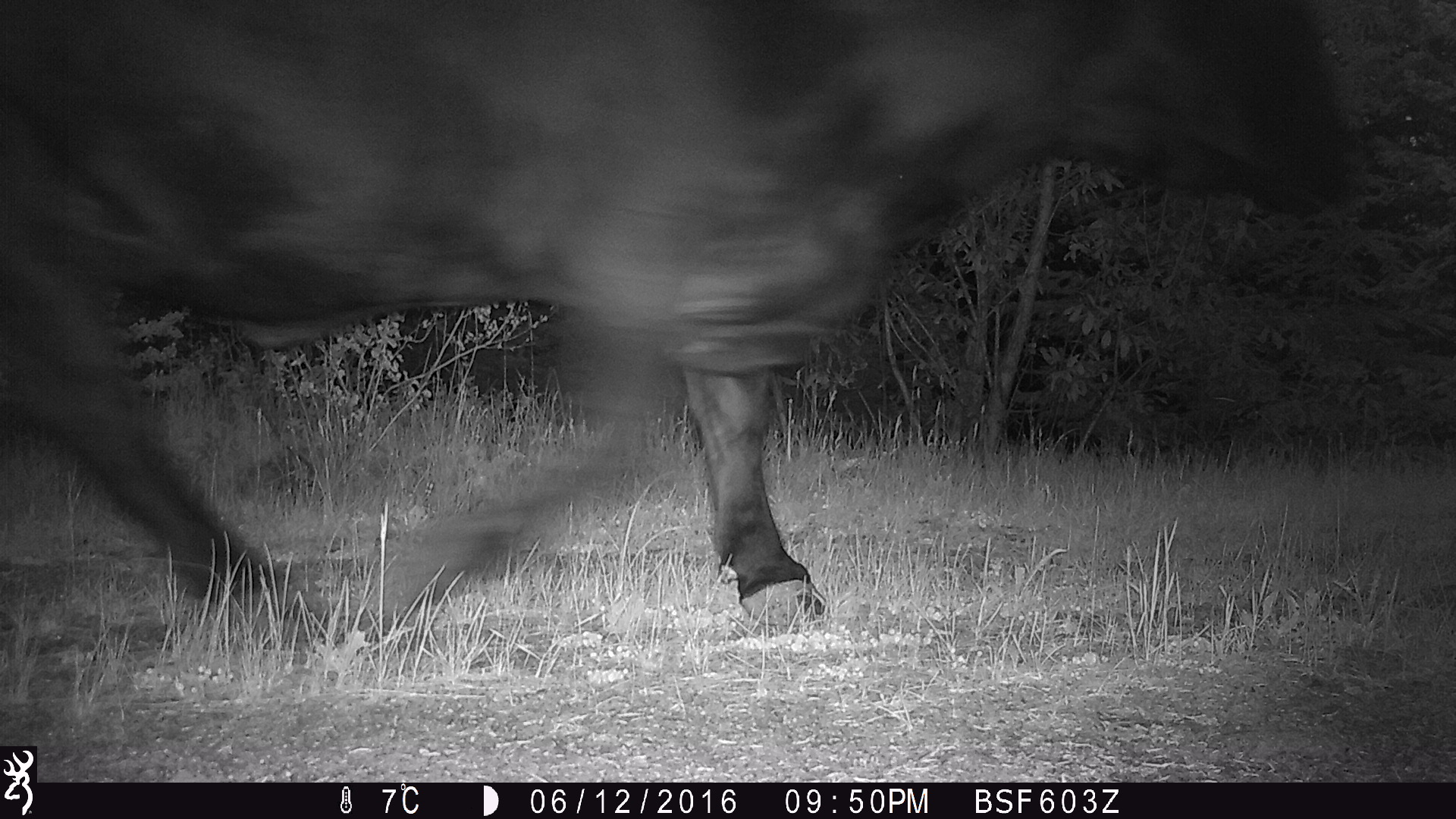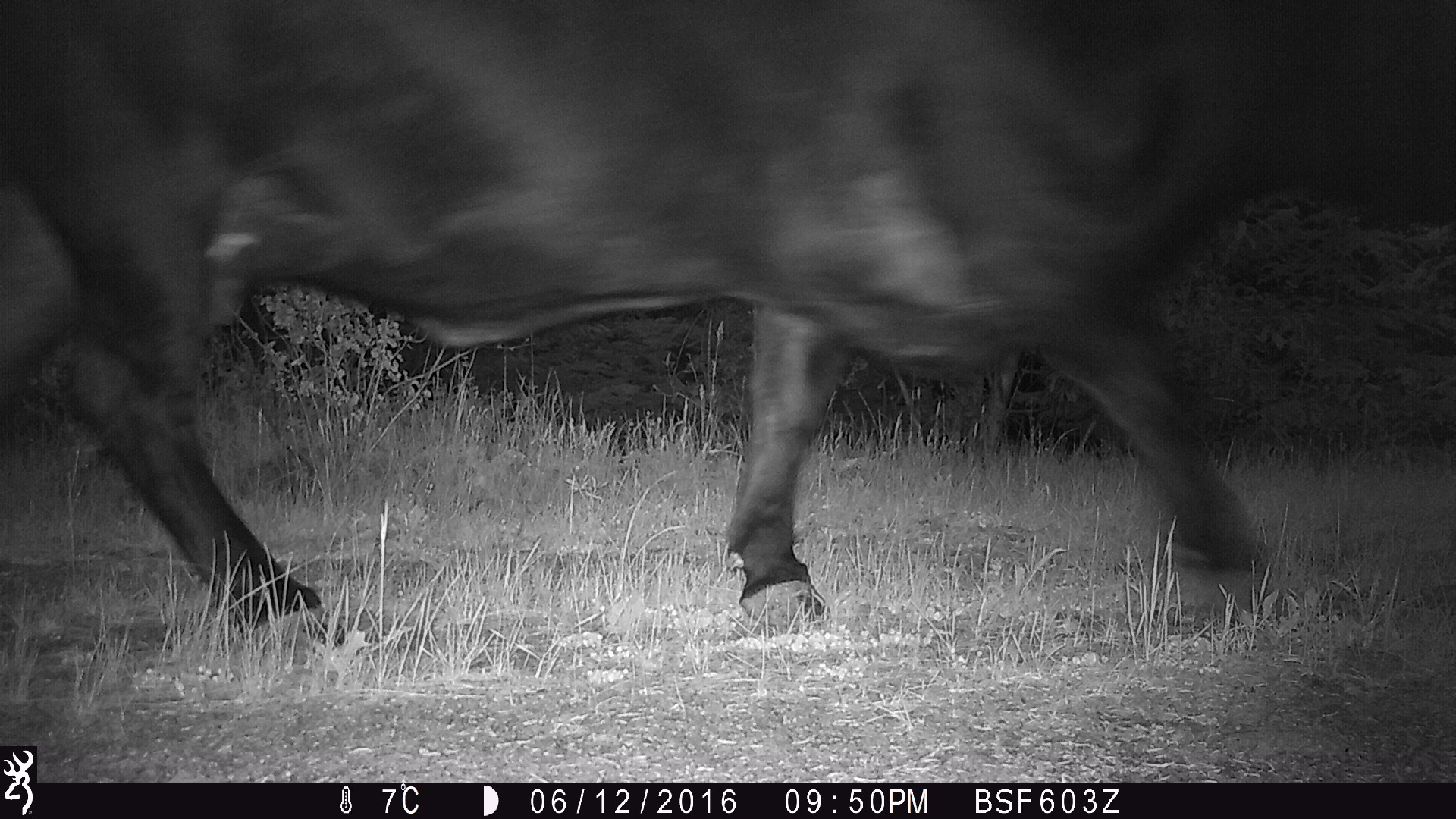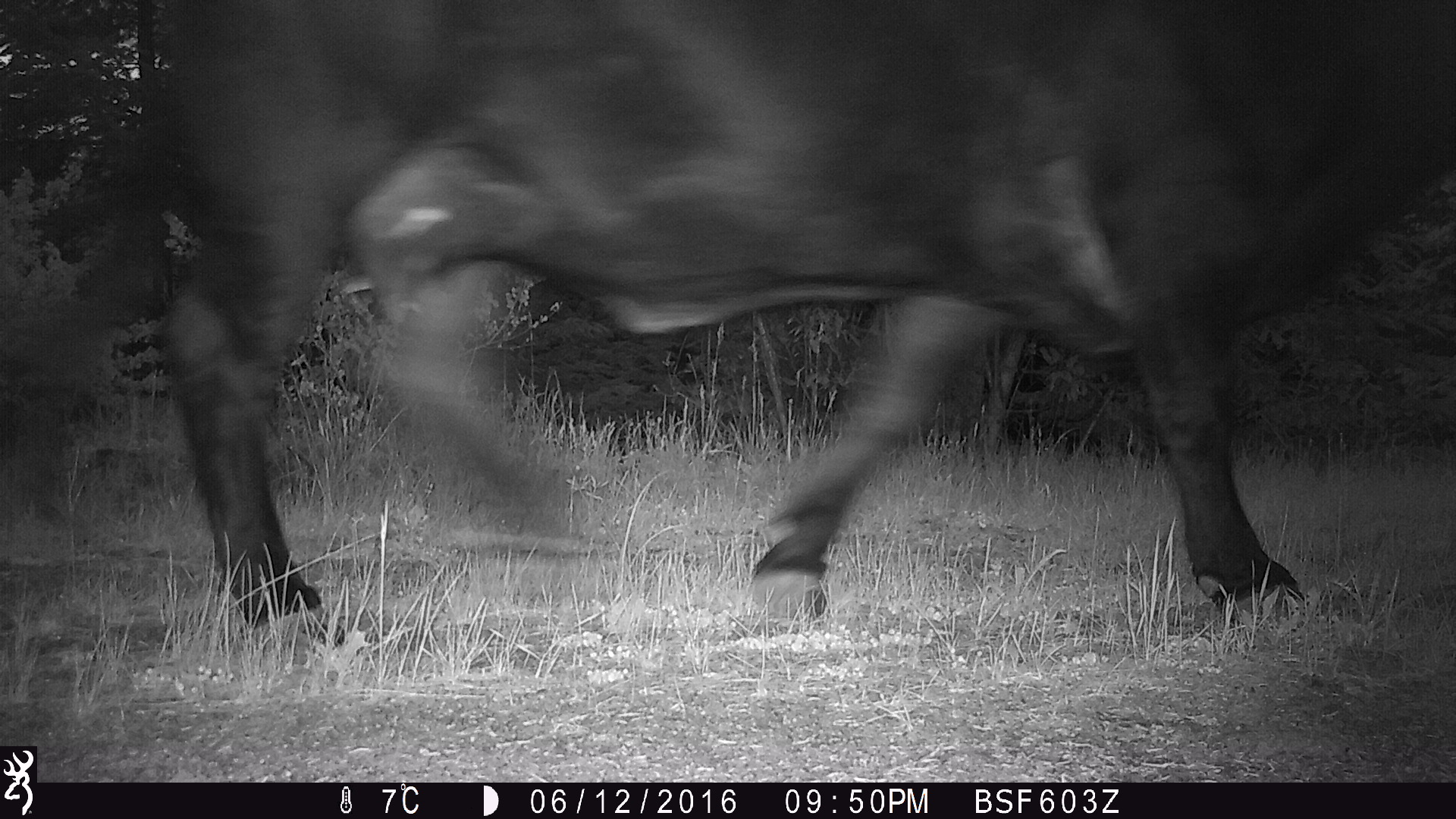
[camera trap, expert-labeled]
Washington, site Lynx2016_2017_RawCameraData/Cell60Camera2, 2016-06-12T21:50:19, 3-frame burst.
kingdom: Animalia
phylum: Chordata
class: Mammalia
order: Artiodactyla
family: Bovidae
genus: Bos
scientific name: Bos taurus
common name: domestic cattle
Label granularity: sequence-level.